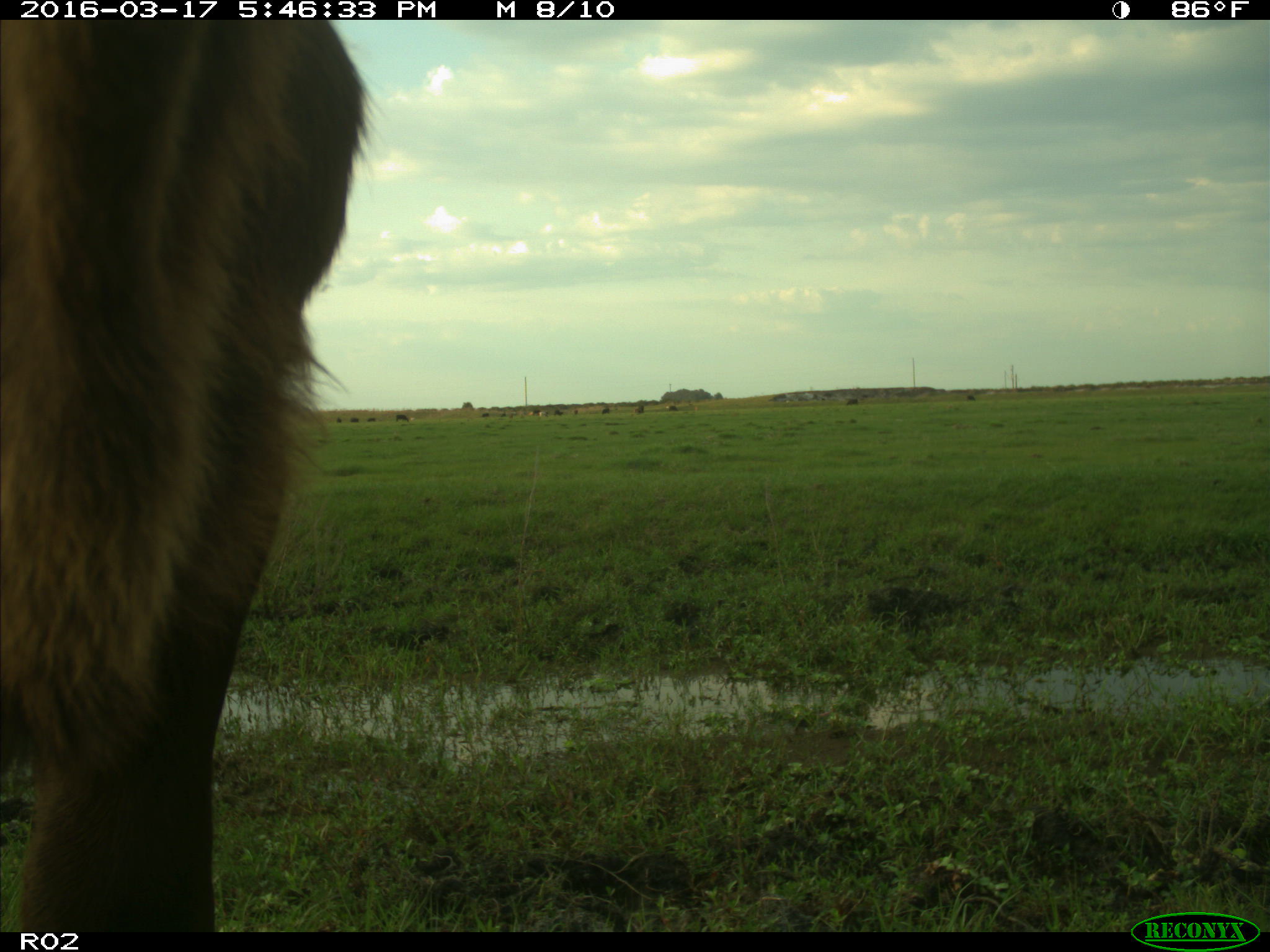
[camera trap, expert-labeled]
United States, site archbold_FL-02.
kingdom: Animalia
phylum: Chordata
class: Mammalia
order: Artiodactyla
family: Bovidae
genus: Bos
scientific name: Bos taurus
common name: domestic cow